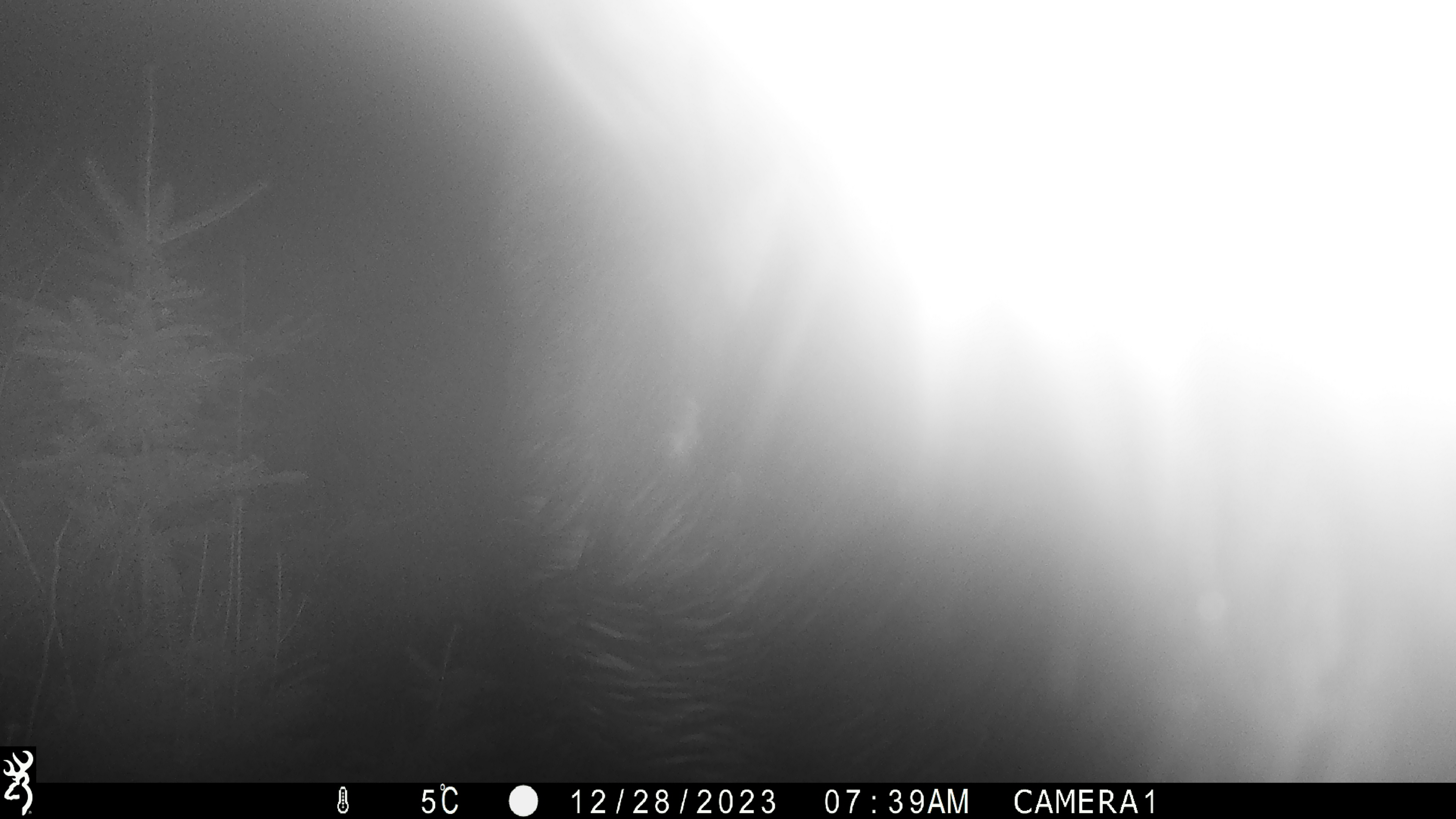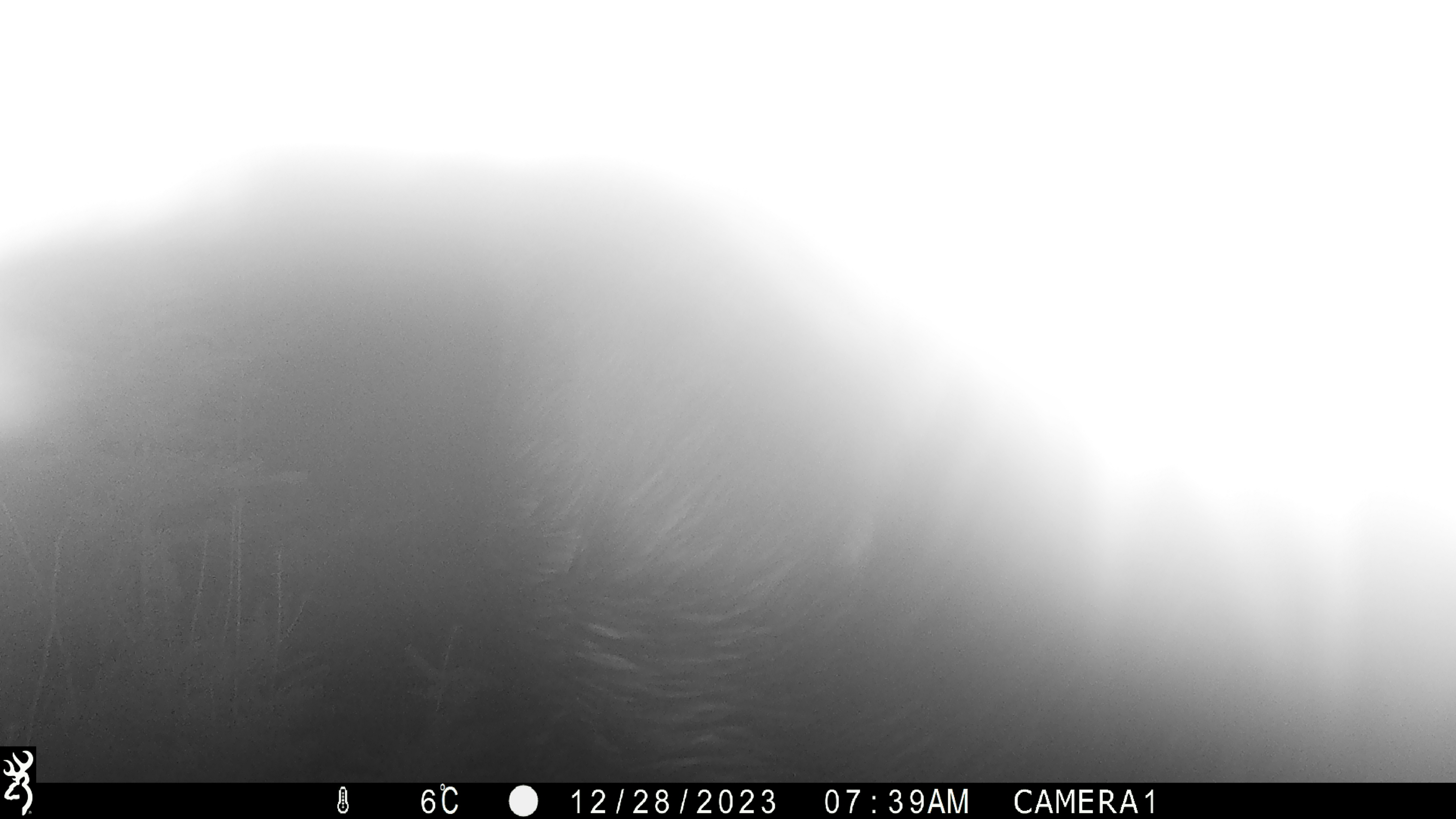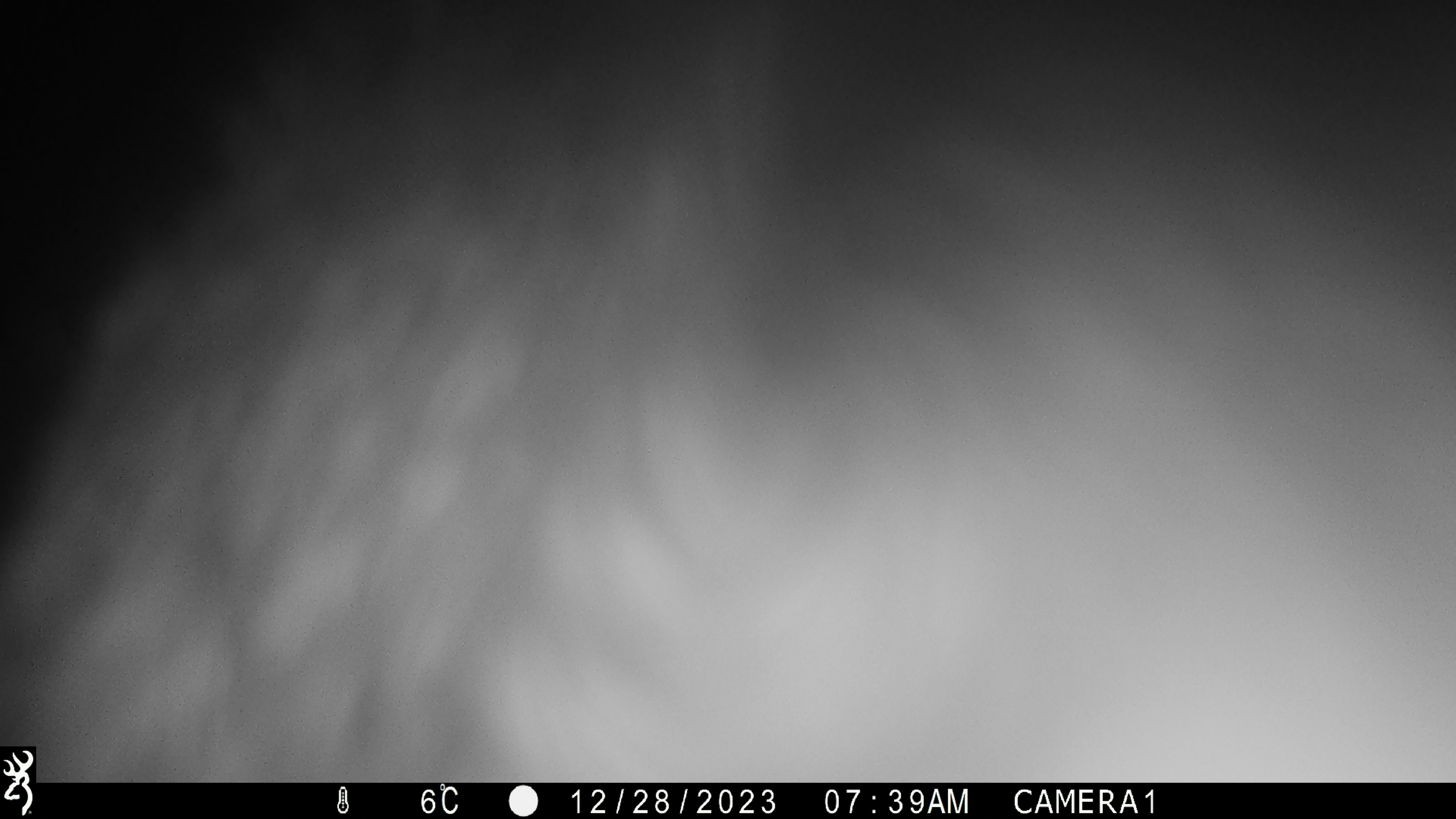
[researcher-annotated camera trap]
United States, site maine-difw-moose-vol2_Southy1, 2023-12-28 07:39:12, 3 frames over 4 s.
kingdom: Animalia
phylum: Chordata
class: Mammalia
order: Artiodactyla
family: Cervidae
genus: Alces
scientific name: Alces alces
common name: moose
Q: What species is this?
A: Moose (Alces alces).